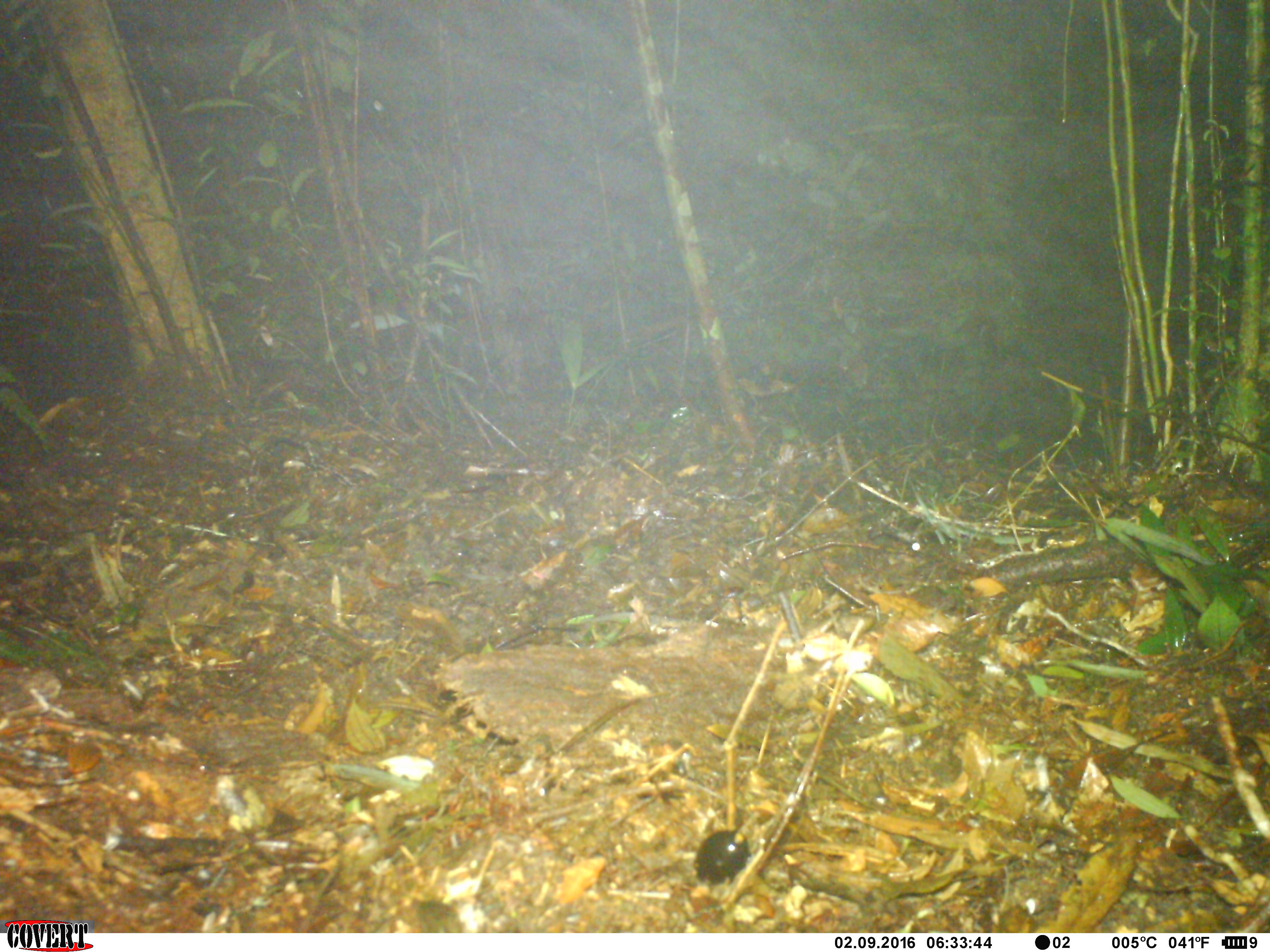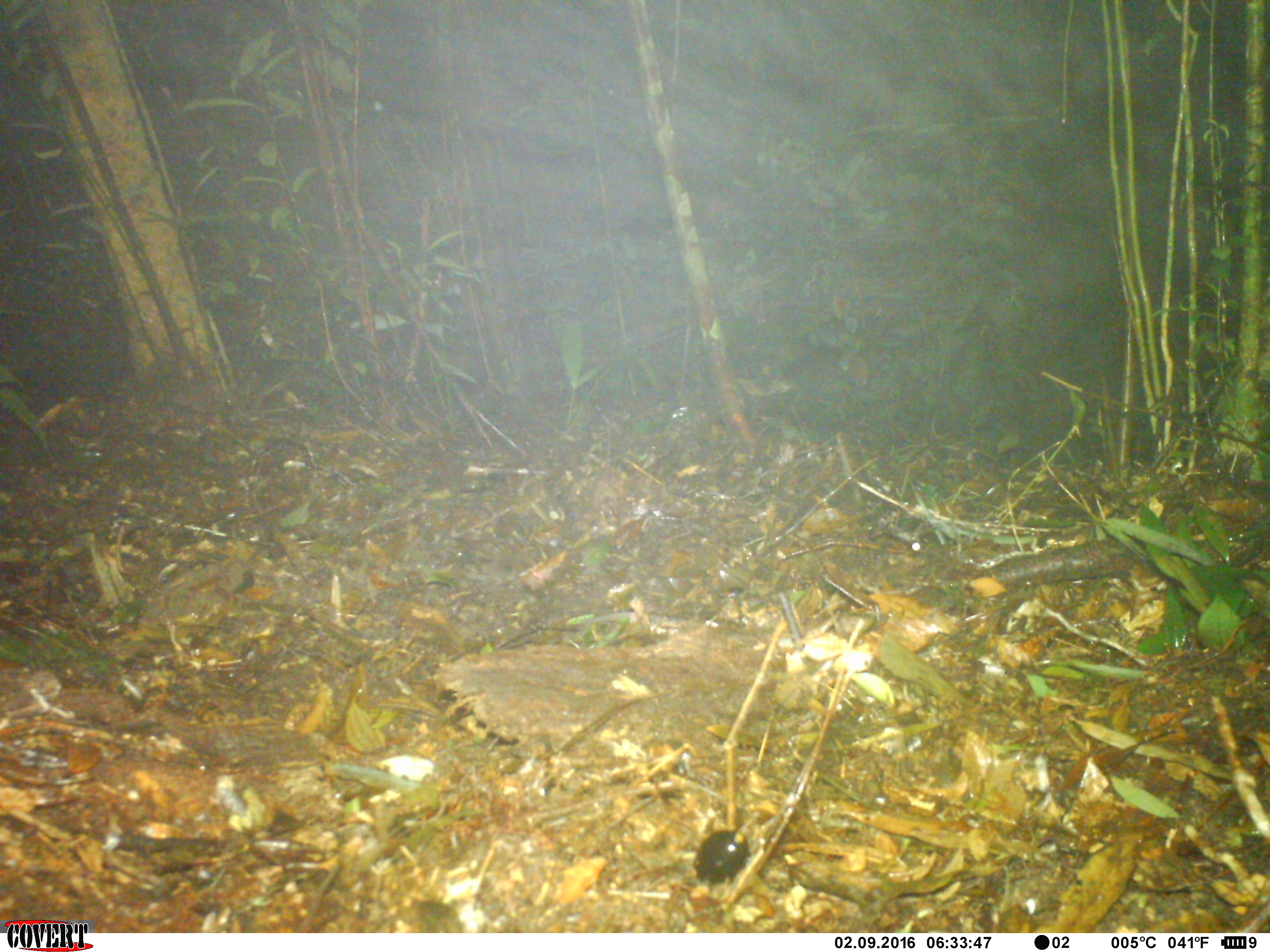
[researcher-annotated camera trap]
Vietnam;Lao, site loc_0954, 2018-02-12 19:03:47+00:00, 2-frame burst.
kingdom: Animalia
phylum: Chordata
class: Mammalia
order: Rodentia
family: Muridae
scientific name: Muridae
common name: old-world mice and rats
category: unidentified murid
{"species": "unidentified murid (old-world mice and rats) (Muridae)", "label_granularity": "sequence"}